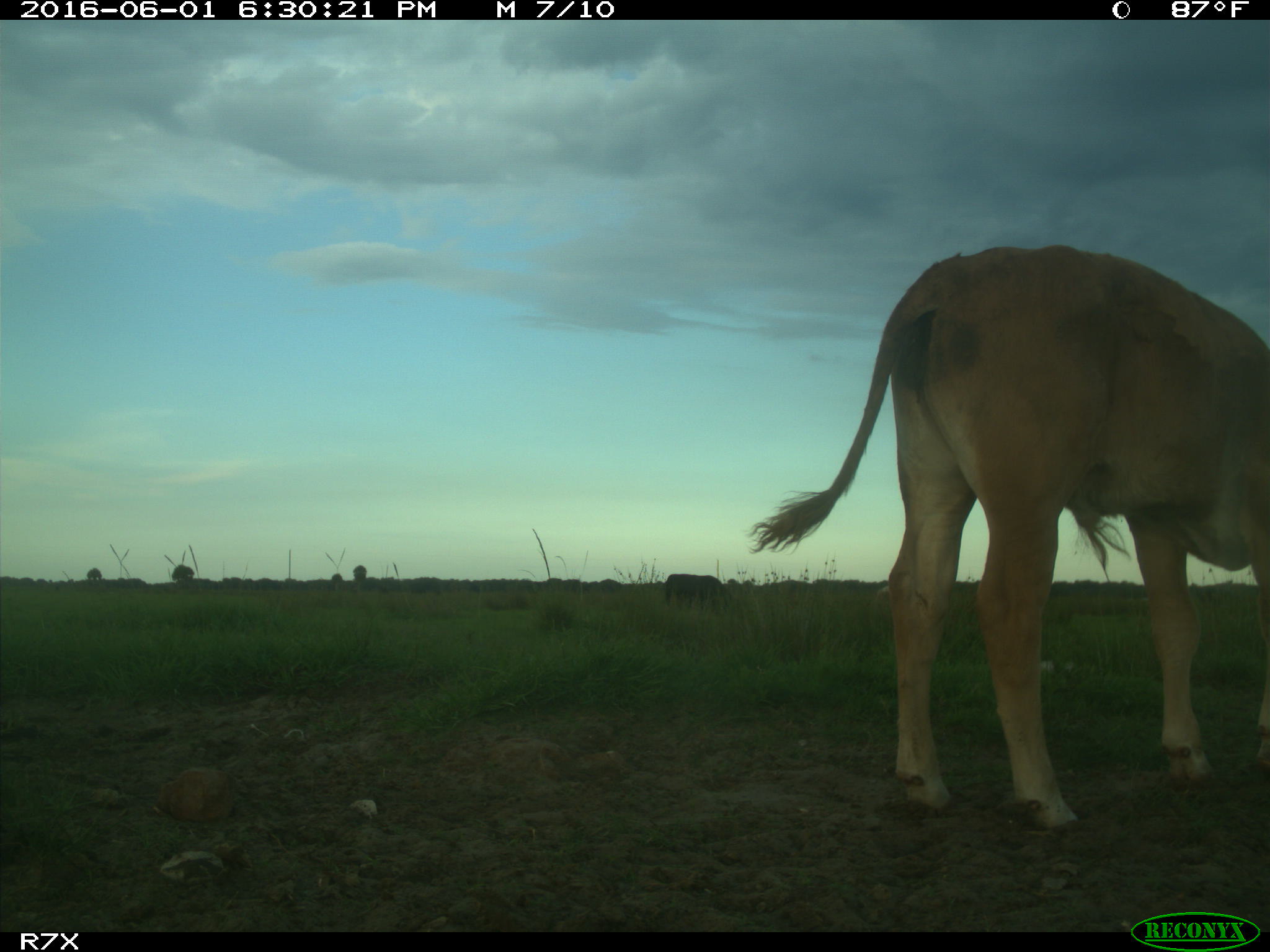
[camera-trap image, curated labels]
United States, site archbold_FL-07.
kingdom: Animalia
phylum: Chordata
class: Mammalia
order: Artiodactyla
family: Bovidae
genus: Bos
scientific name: Bos taurus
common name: domestic cow